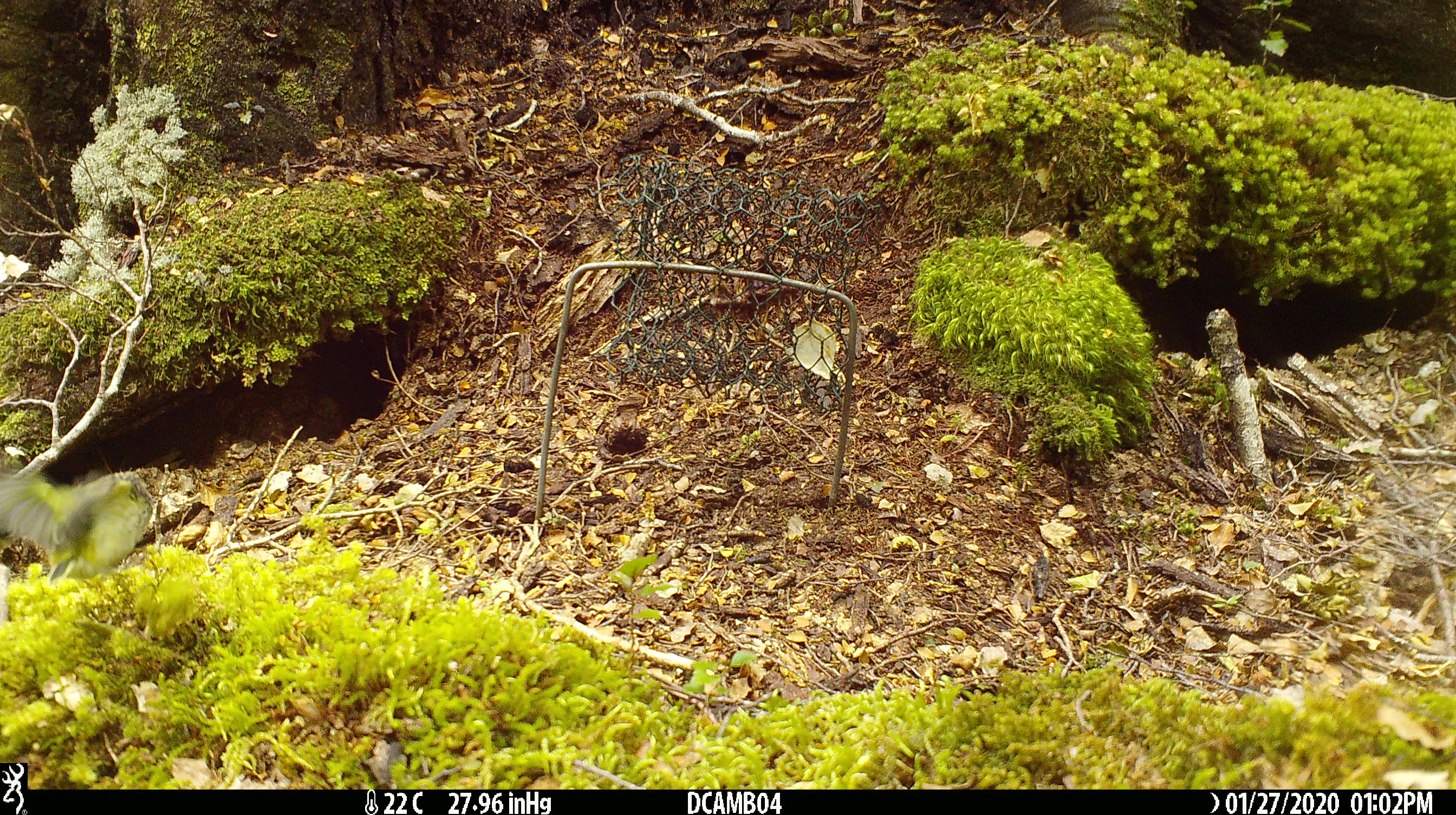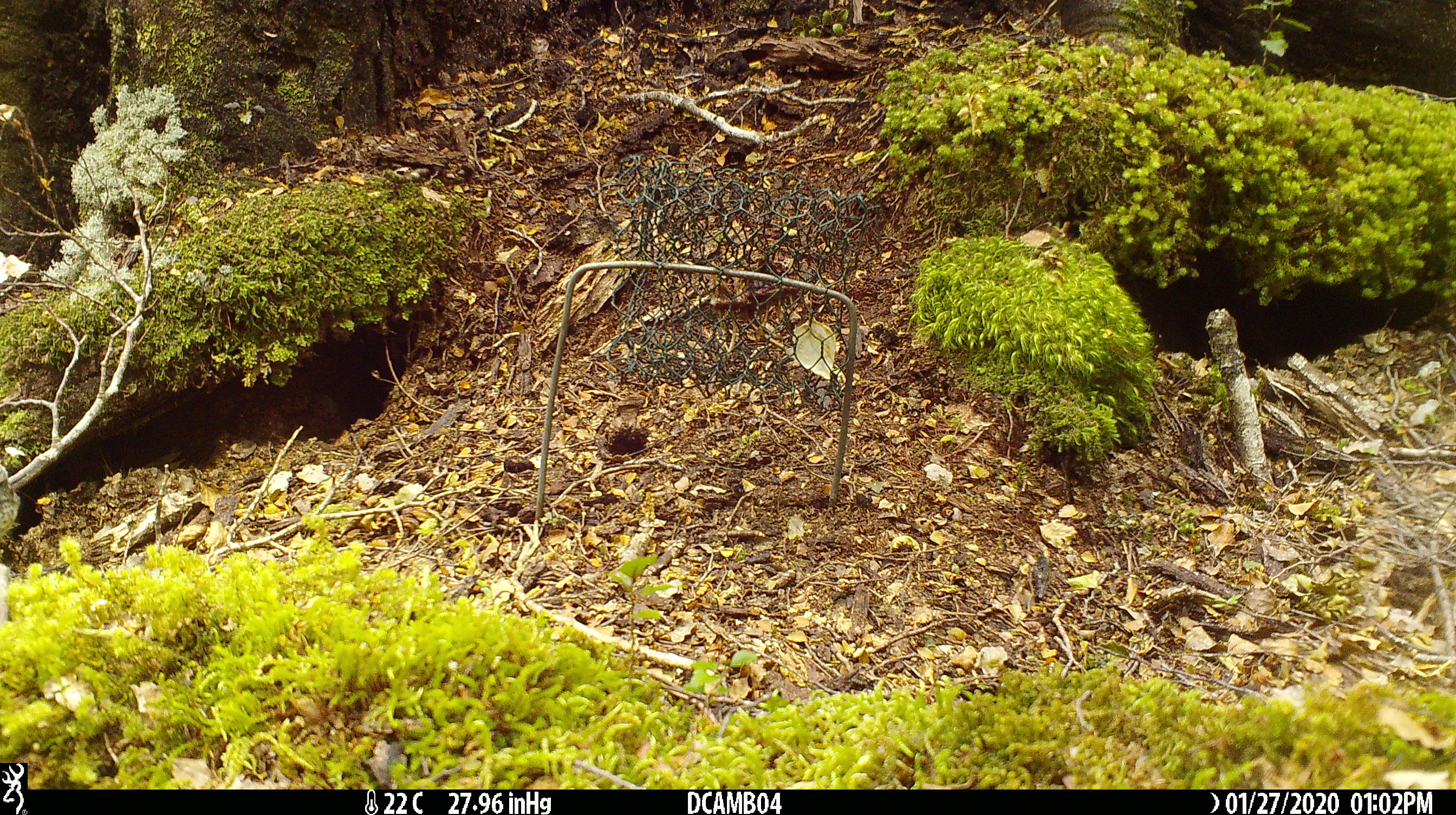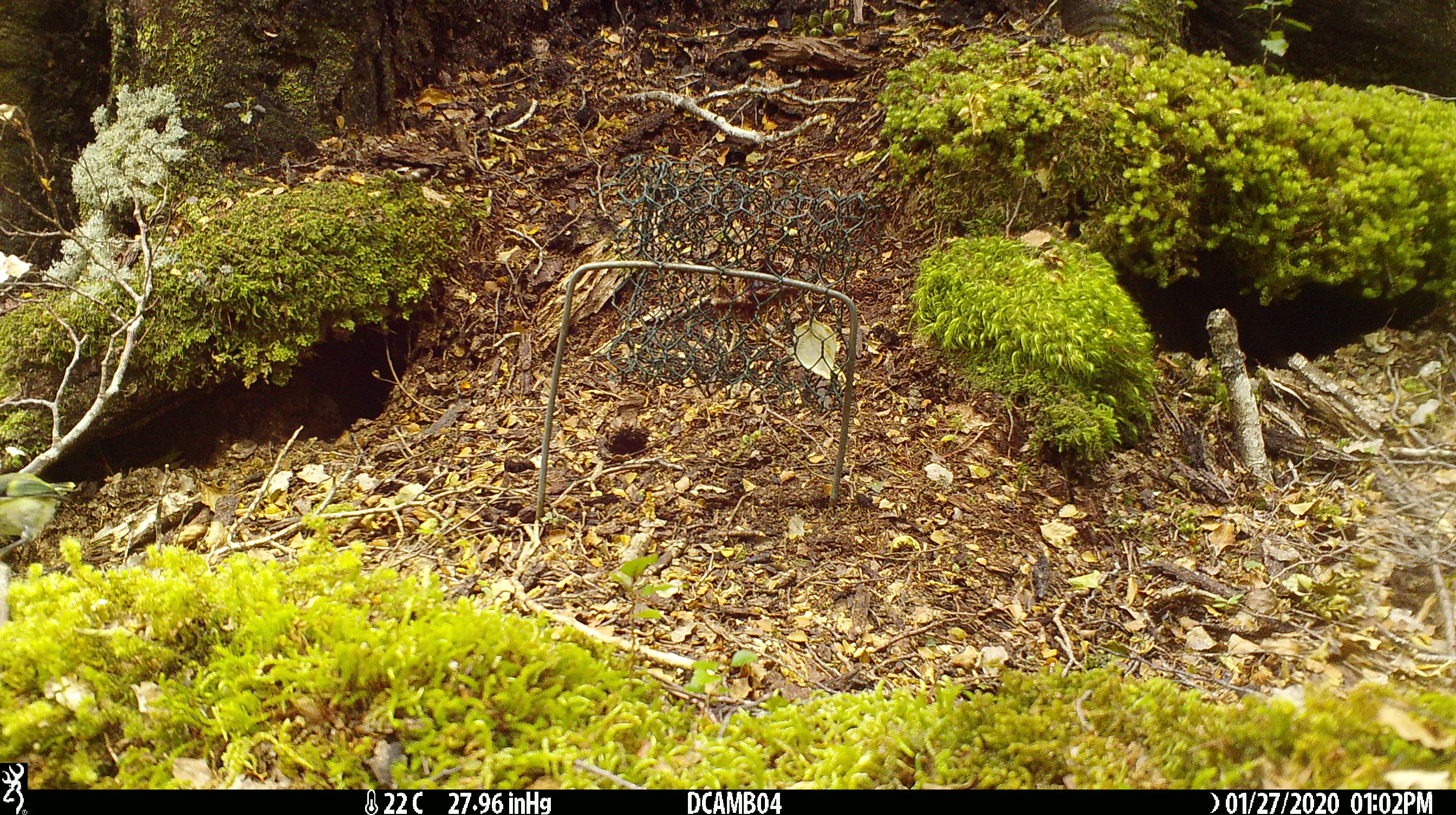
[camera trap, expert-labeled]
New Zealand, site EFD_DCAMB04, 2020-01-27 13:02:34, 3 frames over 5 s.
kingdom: Animalia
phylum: Chordata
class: Aves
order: Passeriformes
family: Acanthisittidae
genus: Acanthisitta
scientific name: Acanthisitta chloris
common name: rifleman